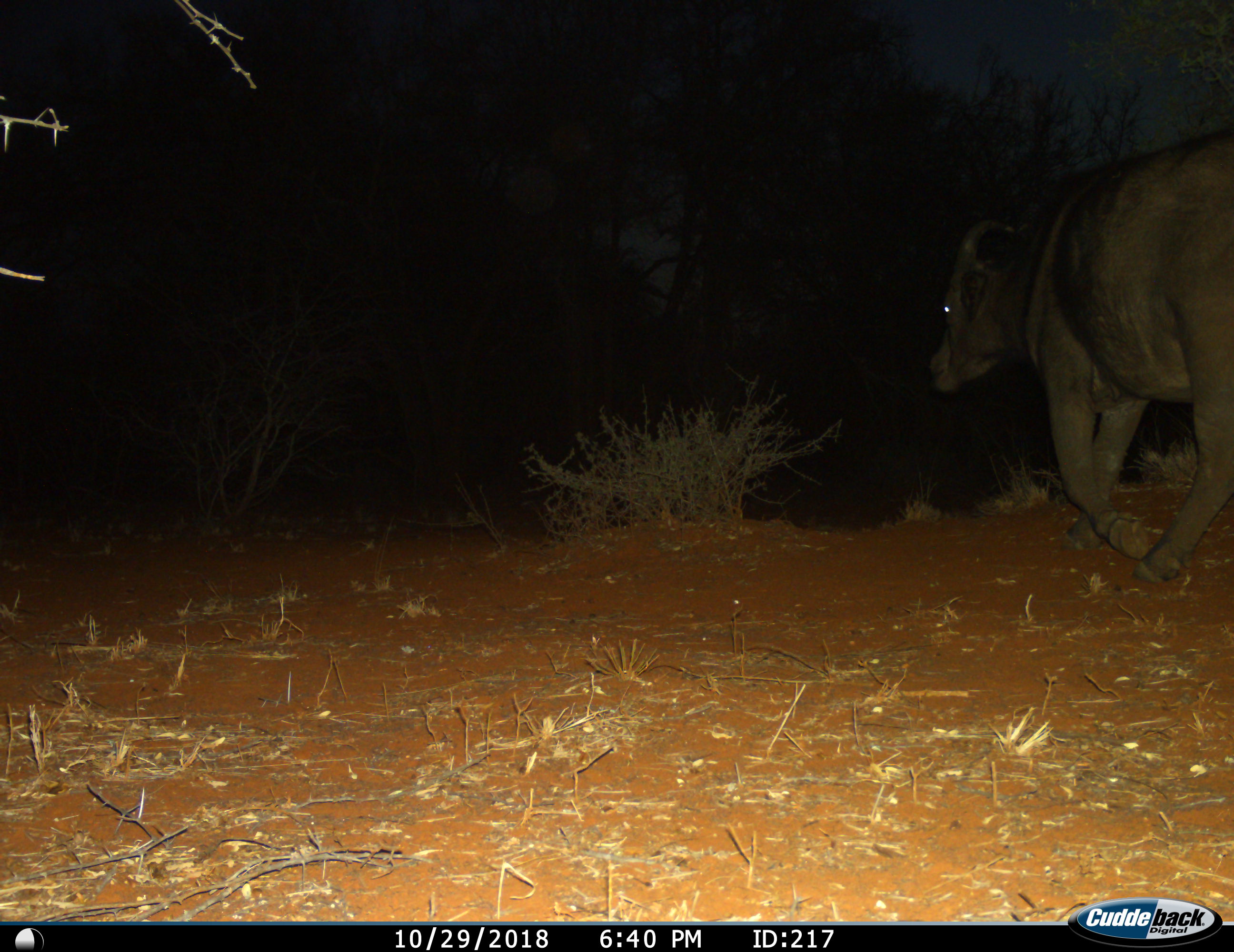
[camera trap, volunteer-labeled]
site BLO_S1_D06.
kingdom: Animalia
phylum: Chordata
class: Mammalia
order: Artiodactyla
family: Bovidae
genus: Syncerus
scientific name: Syncerus caffer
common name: african buffalo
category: buffalo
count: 1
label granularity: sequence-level